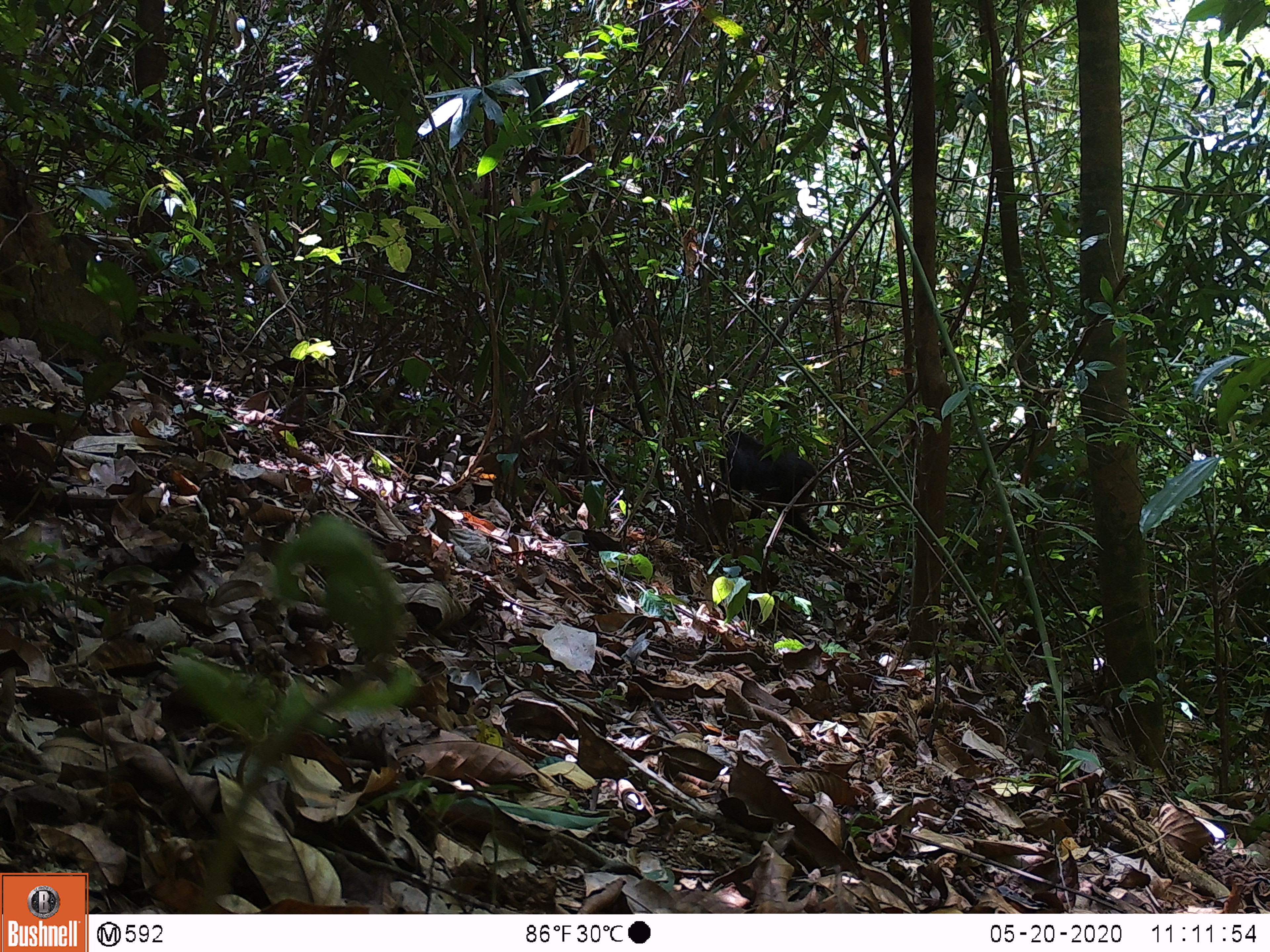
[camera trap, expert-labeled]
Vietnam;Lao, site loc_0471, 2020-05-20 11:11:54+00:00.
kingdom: Animalia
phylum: Chordata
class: Mammalia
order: Primates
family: Cercopithecidae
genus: Macaca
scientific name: Macaca arctoides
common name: stump-tailed macaque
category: stump tailed macaque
Stump tailed macaque (stump-tailed macaque) (Macaca arctoides). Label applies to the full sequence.